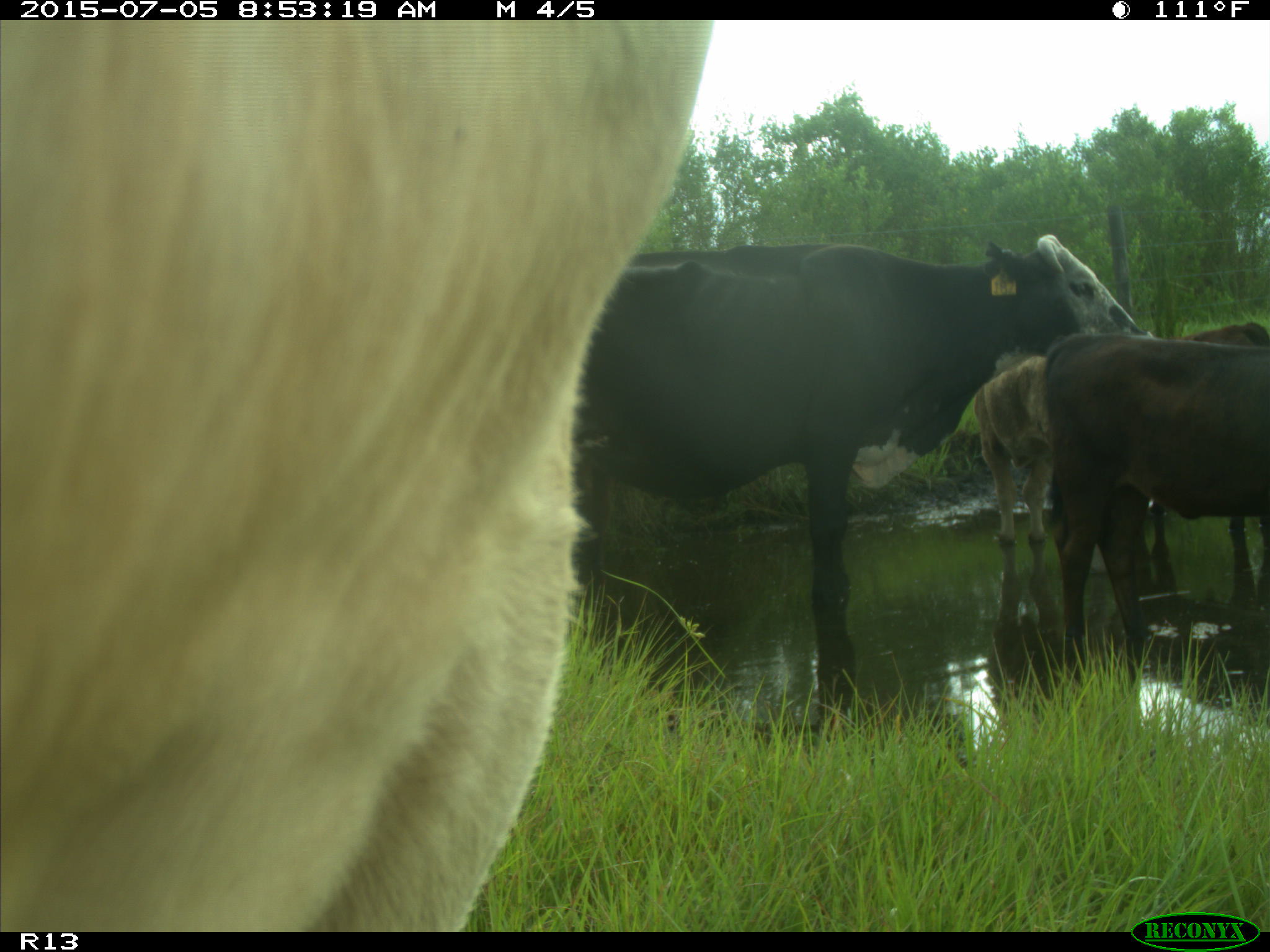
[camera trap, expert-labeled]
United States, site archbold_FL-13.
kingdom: Animalia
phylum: Chordata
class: Mammalia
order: Artiodactyla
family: Bovidae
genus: Bos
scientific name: Bos taurus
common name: domestic cow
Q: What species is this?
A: Bos taurus (domestic cow).